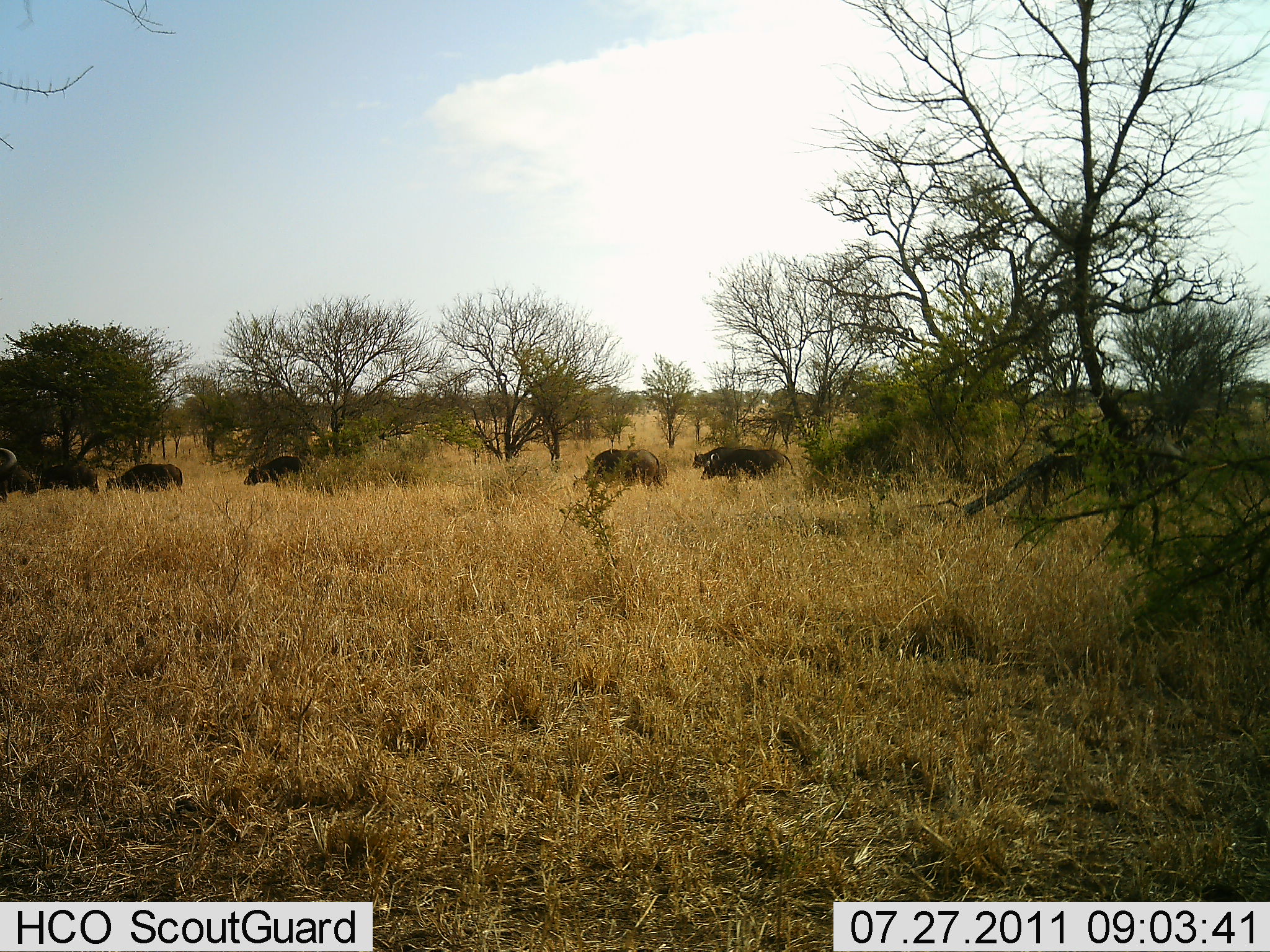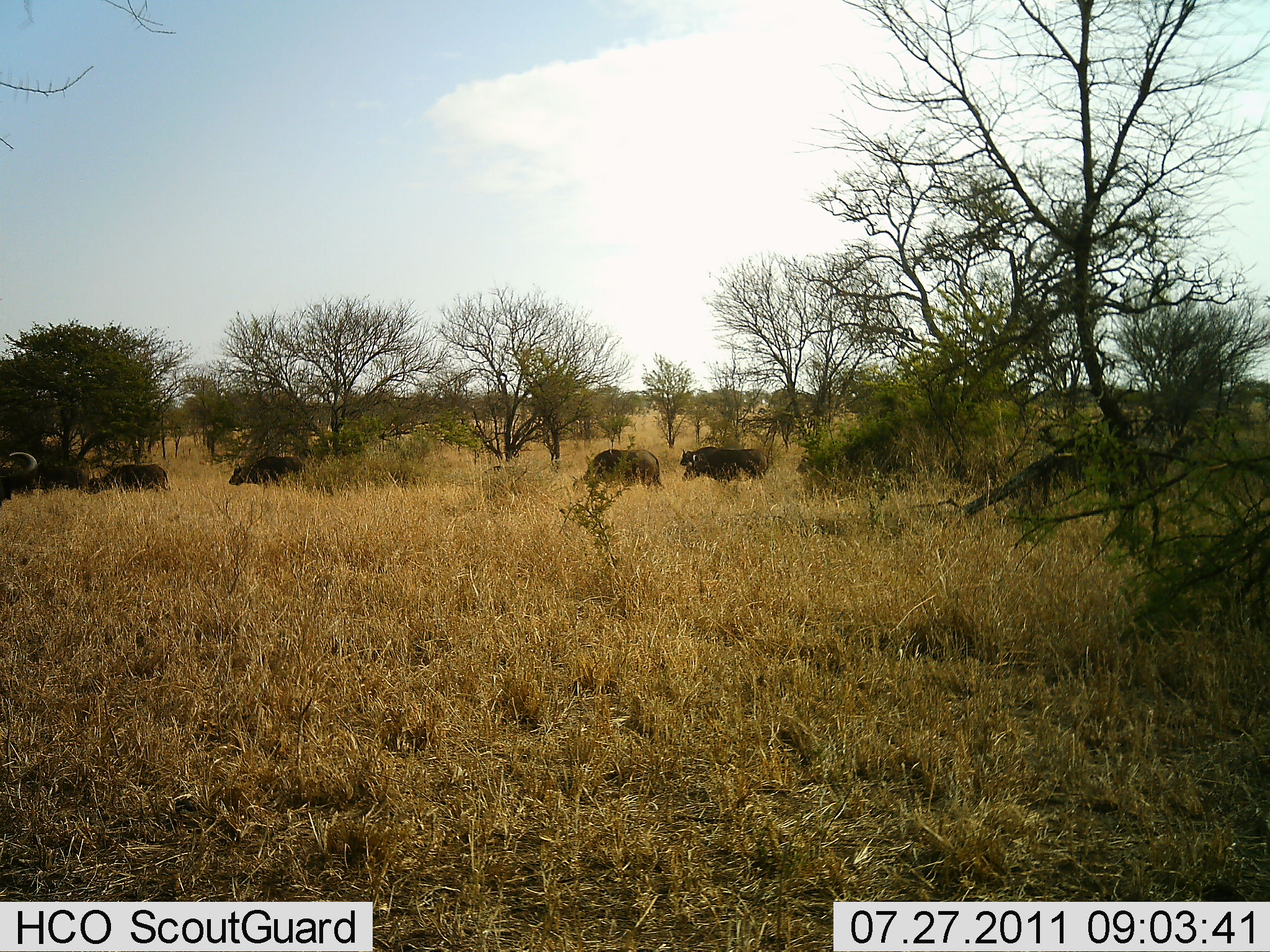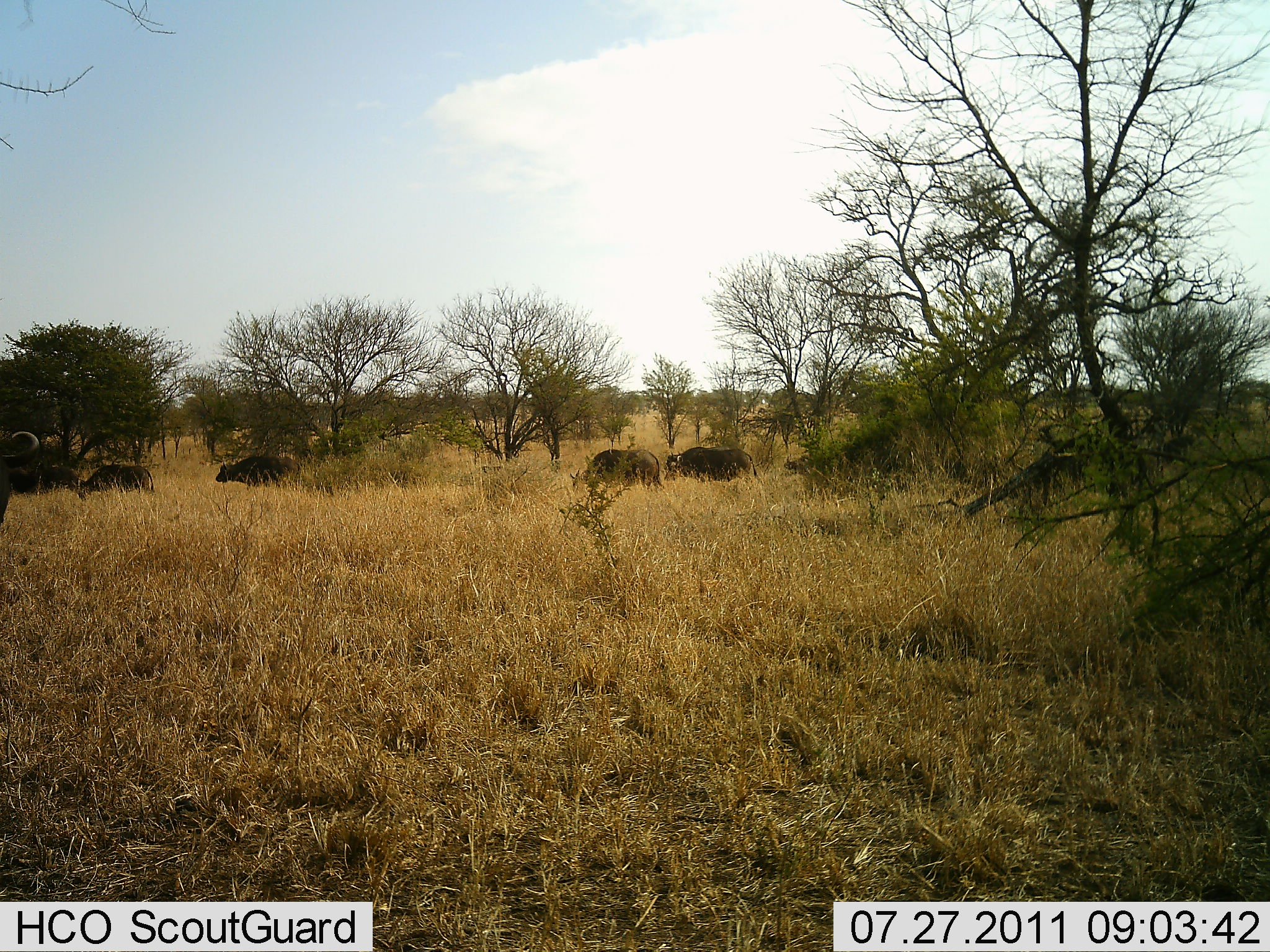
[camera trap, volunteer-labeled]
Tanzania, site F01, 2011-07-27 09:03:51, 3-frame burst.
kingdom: Animalia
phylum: Chordata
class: Mammalia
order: Artiodactyla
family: Bovidae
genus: Syncerus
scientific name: Syncerus caffer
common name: cape buffalo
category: buffalo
Buffalo (cape buffalo) (Syncerus caffer), count 9. Behavior (volunteer vote fractions): standing 8%, resting 0%, moving 92%, interacting 0%. Young present (vote fraction): 0%. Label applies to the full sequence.